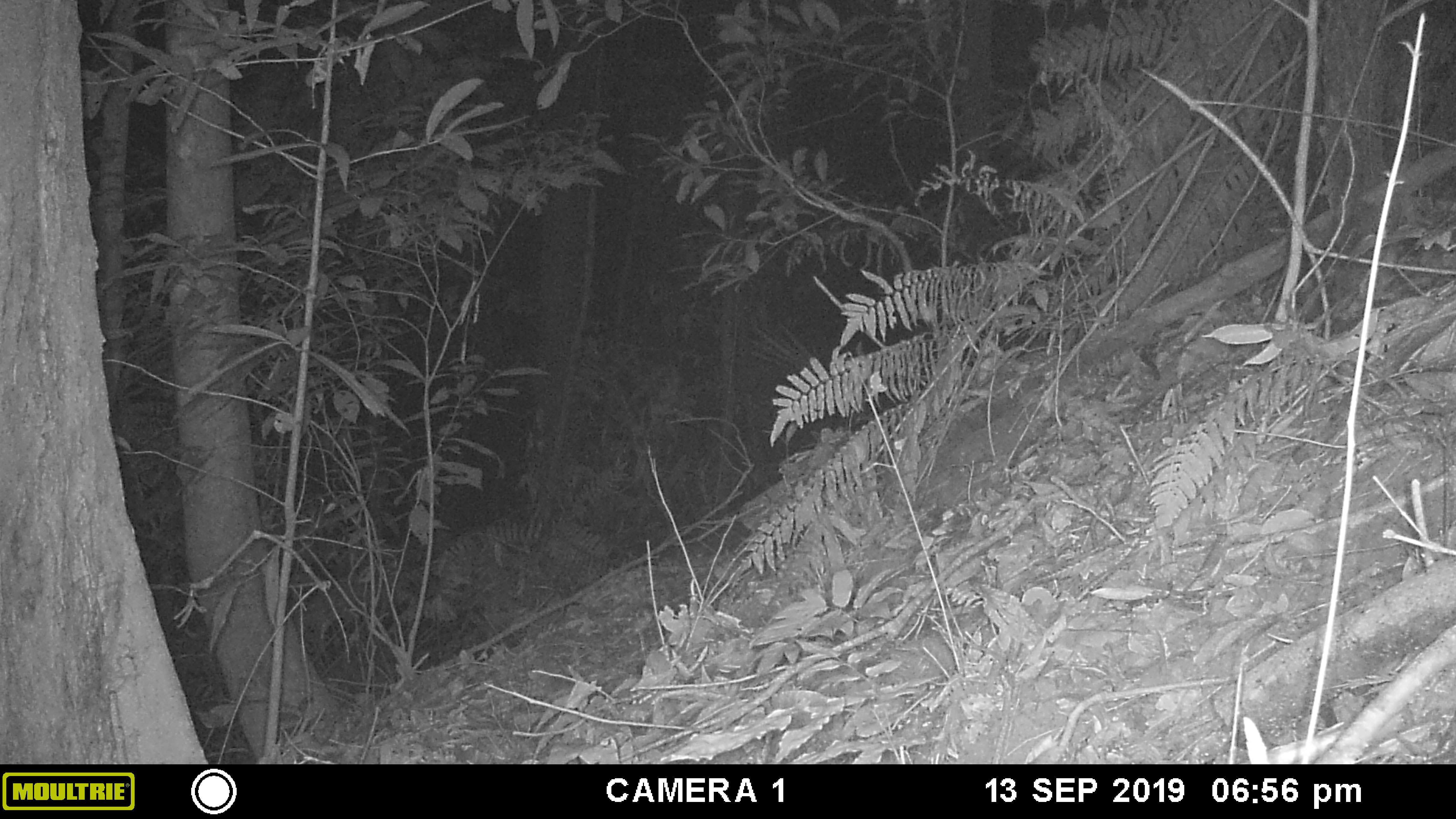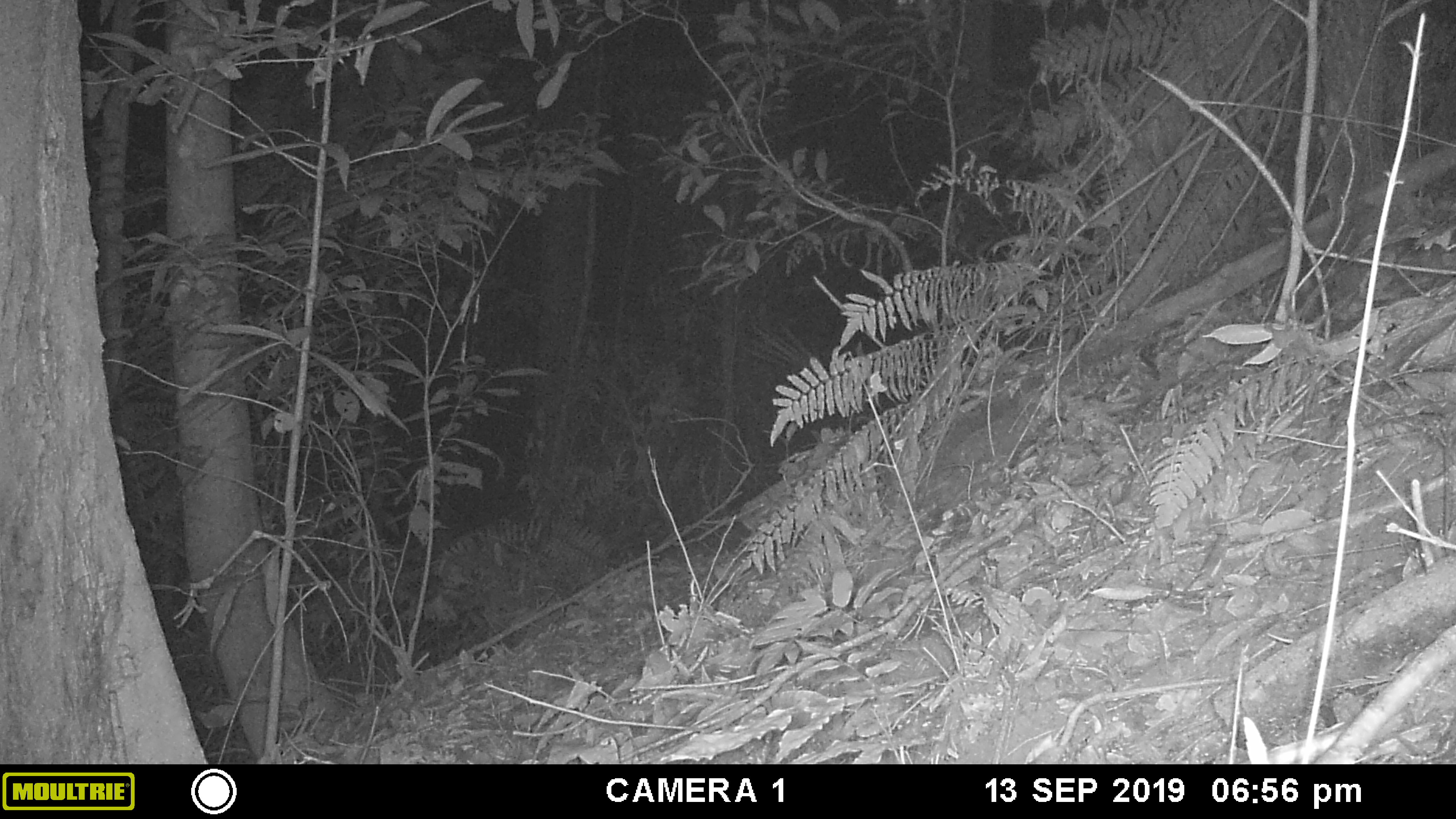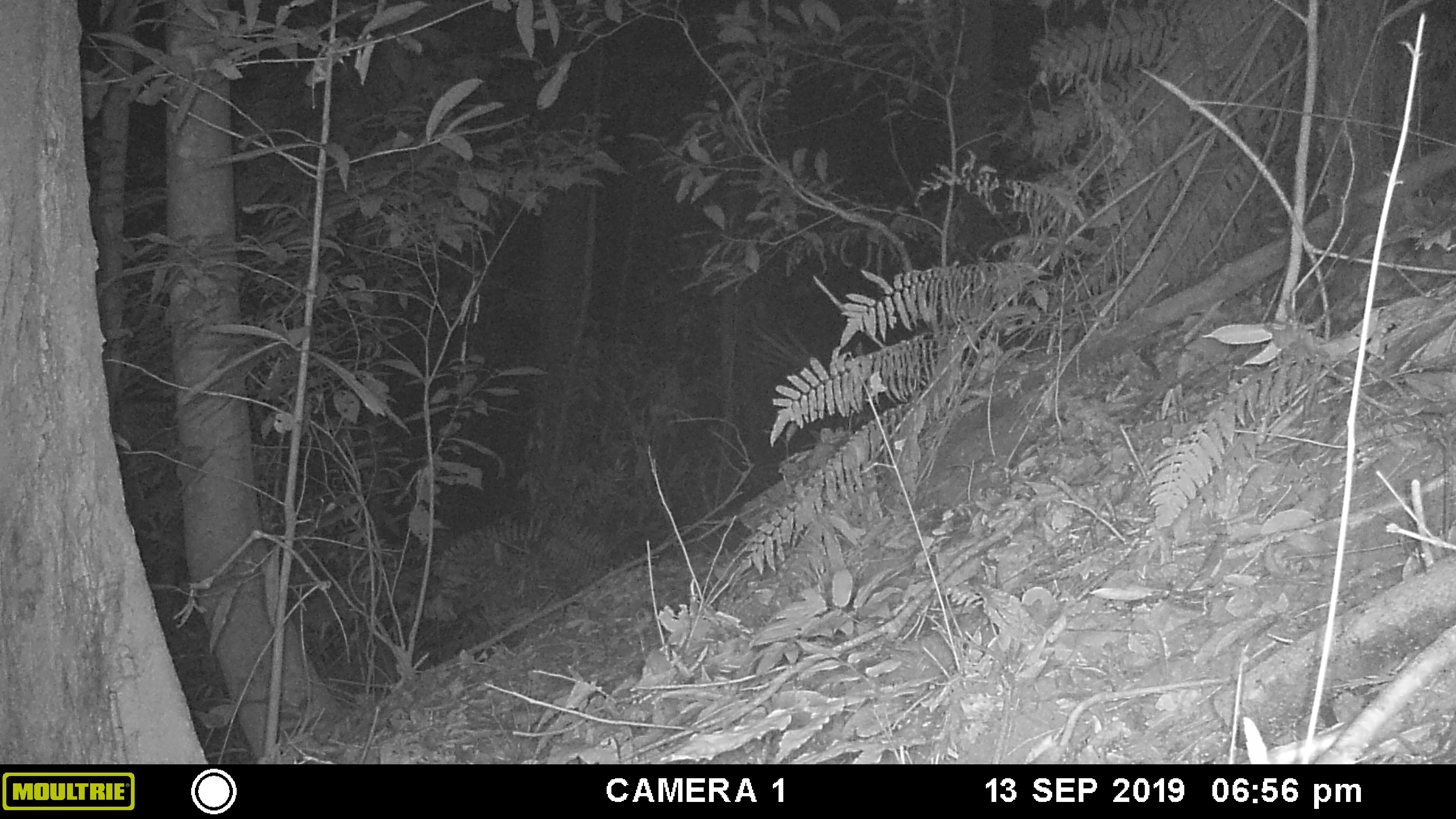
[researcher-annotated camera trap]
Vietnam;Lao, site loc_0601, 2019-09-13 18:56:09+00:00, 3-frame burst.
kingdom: Animalia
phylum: Chordata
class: Mammalia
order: Rodentia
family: Muridae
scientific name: Muridae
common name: old-world mice and rats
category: unidentified murid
Unidentified murid (old-world mice and rats) (Muridae). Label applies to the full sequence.